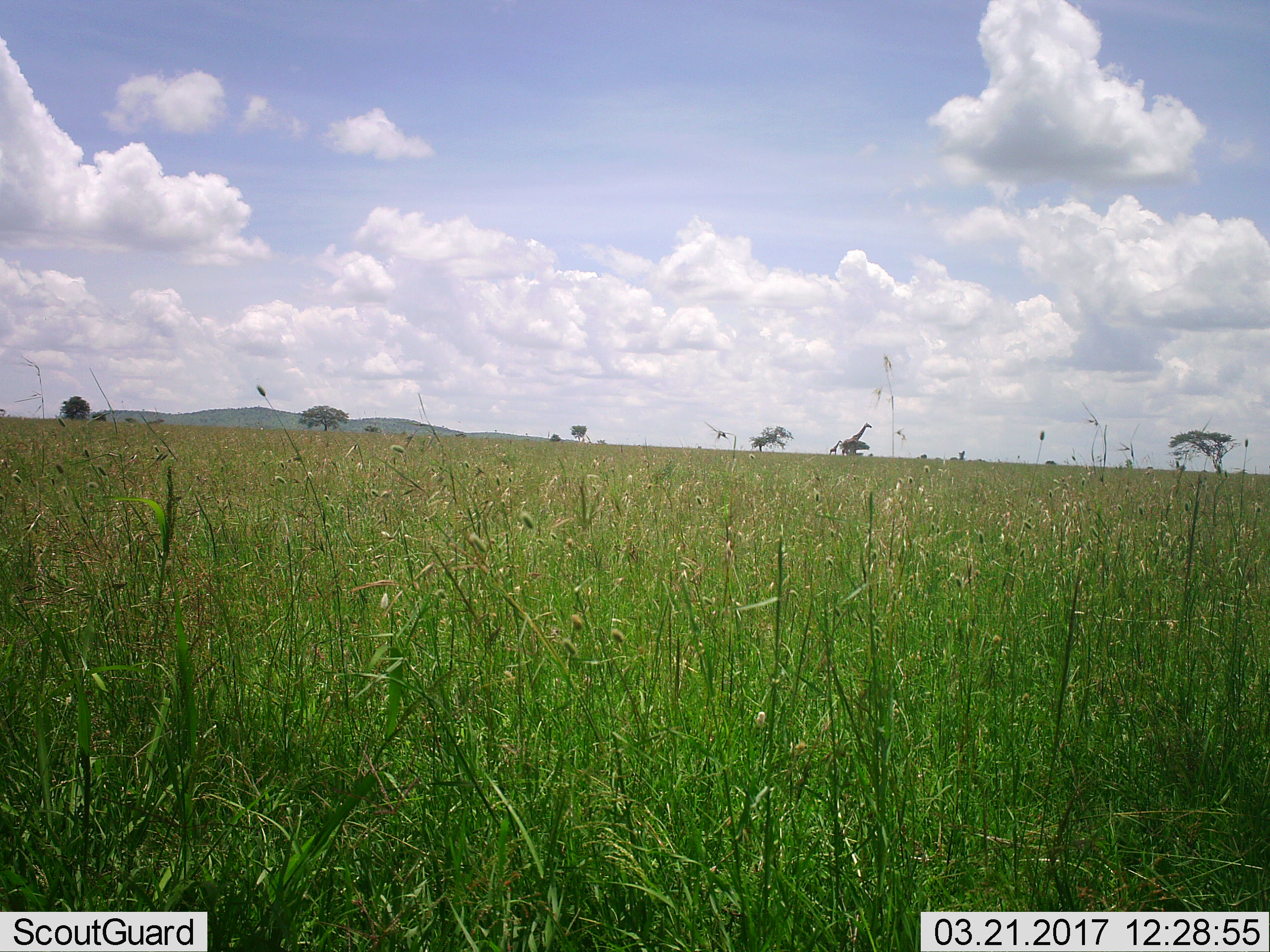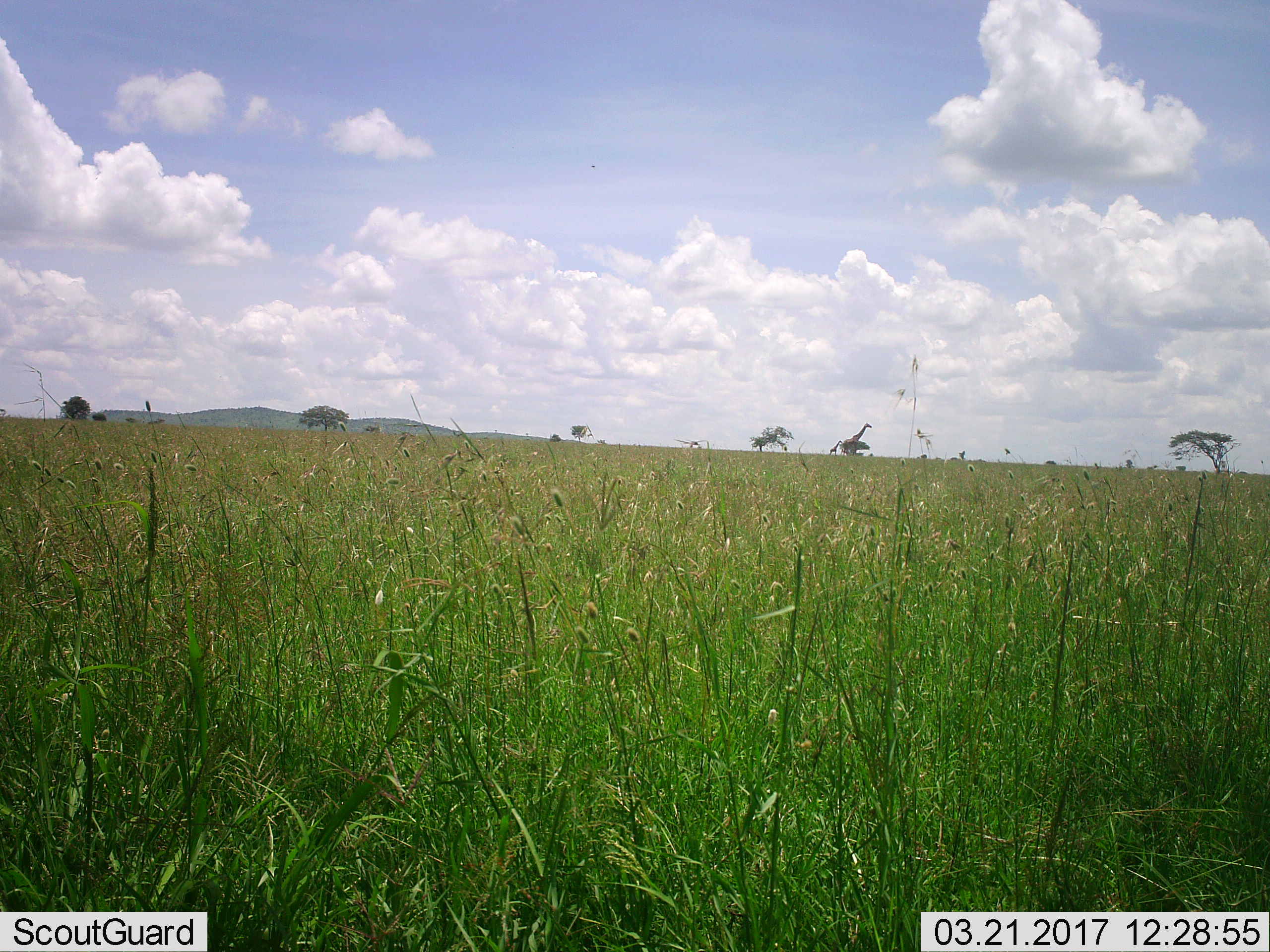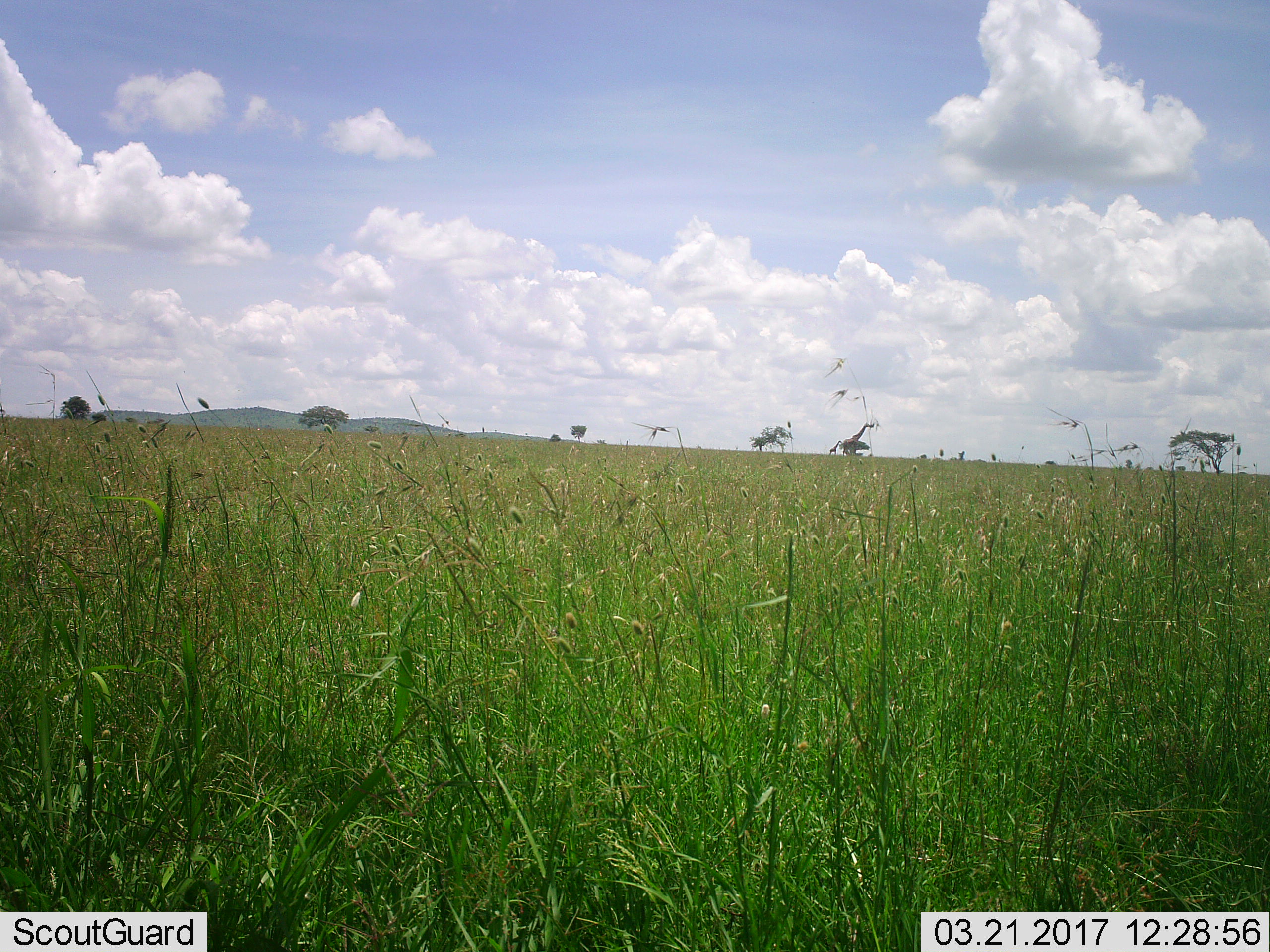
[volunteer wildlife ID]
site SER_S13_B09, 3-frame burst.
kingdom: Animalia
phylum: Chordata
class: Mammalia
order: Artiodactyla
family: Giraffidae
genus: Giraffa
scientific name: Giraffa camelopardalis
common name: giraffe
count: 2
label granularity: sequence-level